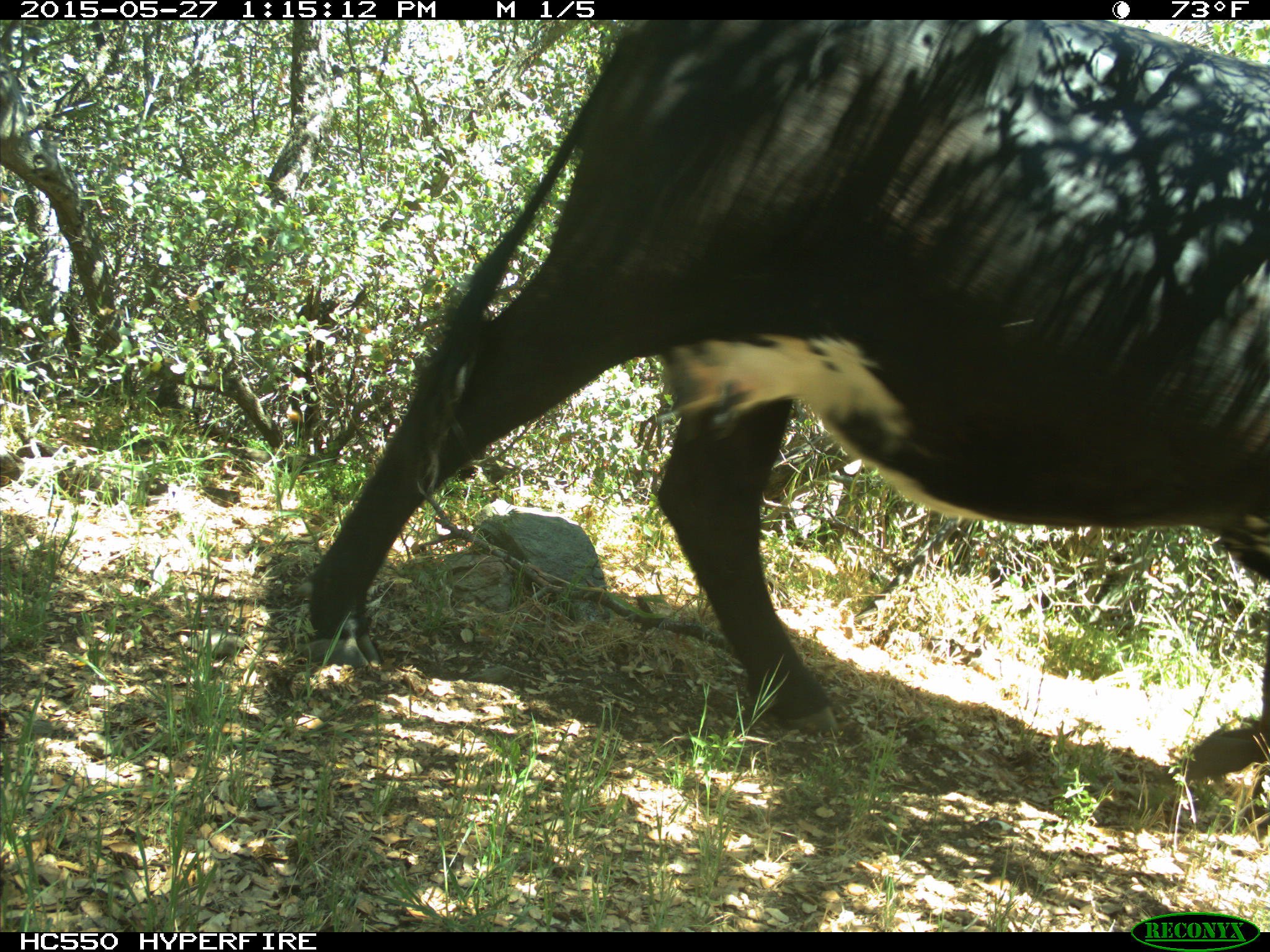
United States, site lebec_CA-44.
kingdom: Animalia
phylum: Chordata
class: Mammalia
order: Artiodactyla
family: Bovidae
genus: Bos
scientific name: Bos taurus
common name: domestic cow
Bos taurus (domestic cow).